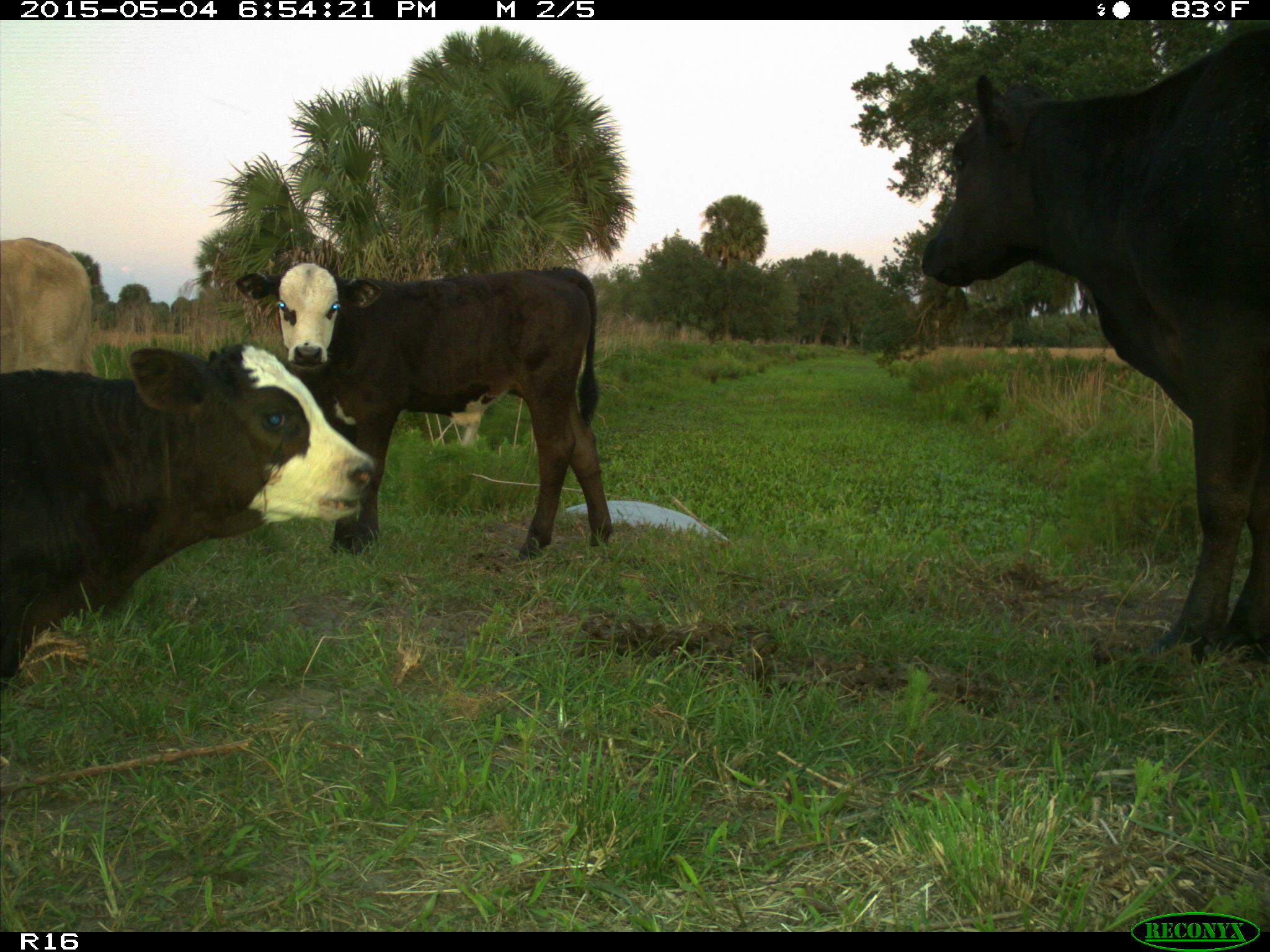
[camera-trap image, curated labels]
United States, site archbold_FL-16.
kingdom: Animalia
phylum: Chordata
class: Mammalia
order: Artiodactyla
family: Bovidae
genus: Bos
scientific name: Bos taurus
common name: domestic cow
Bos taurus (domestic cow).